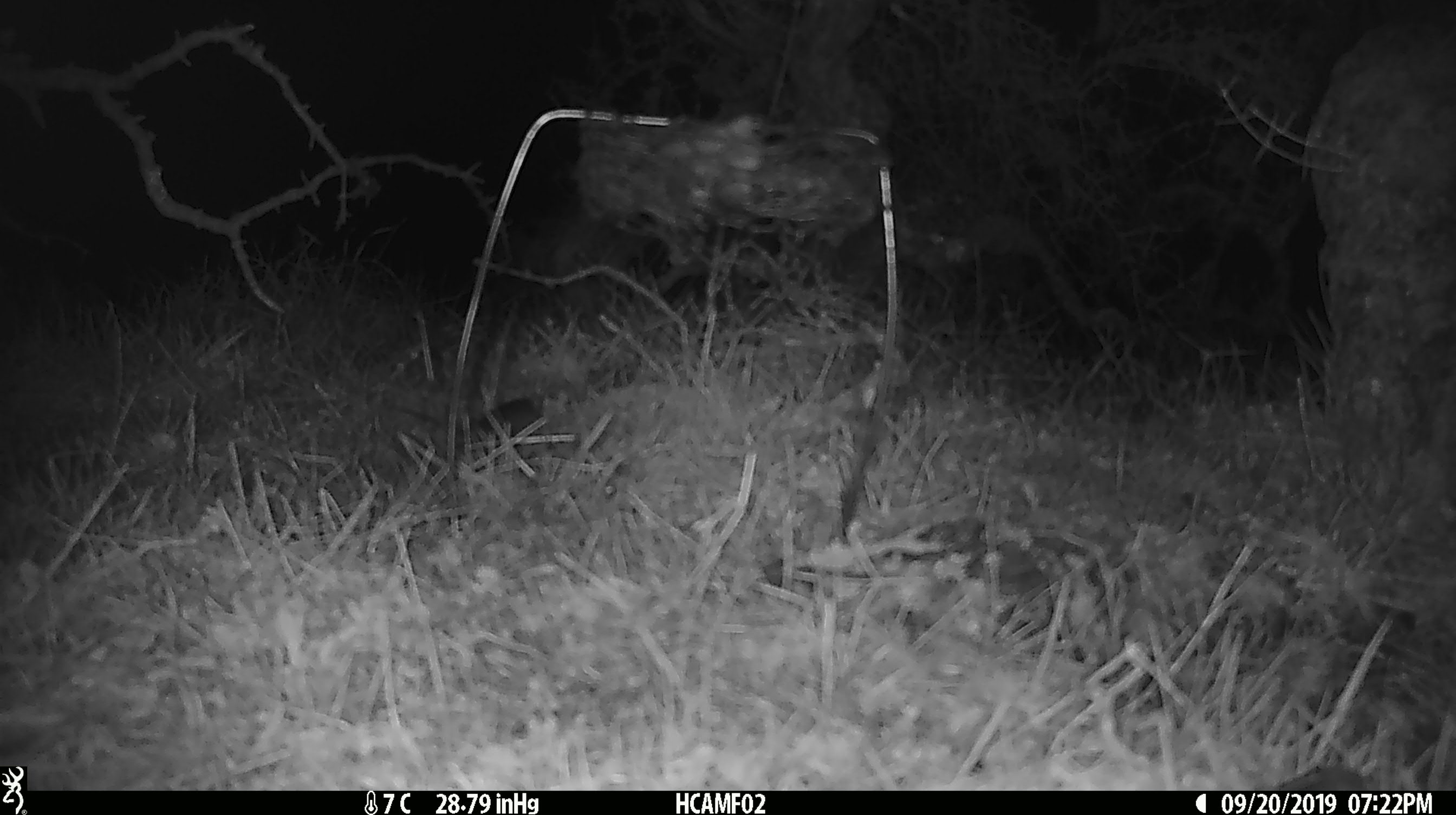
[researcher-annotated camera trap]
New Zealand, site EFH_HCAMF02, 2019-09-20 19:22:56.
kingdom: Animalia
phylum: Chordata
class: Mammalia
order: Rodentia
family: Muridae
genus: Mus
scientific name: Mus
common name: mouse